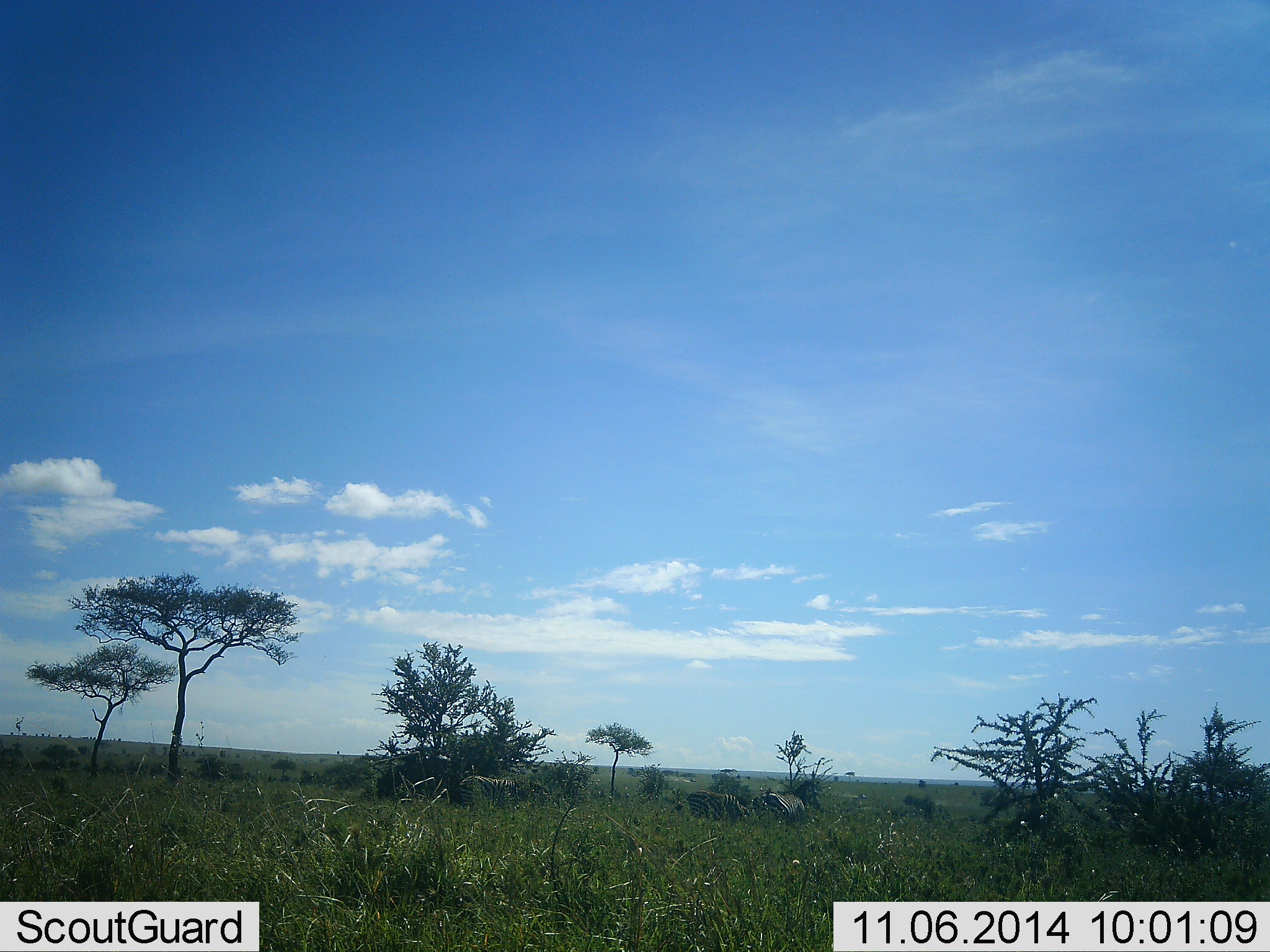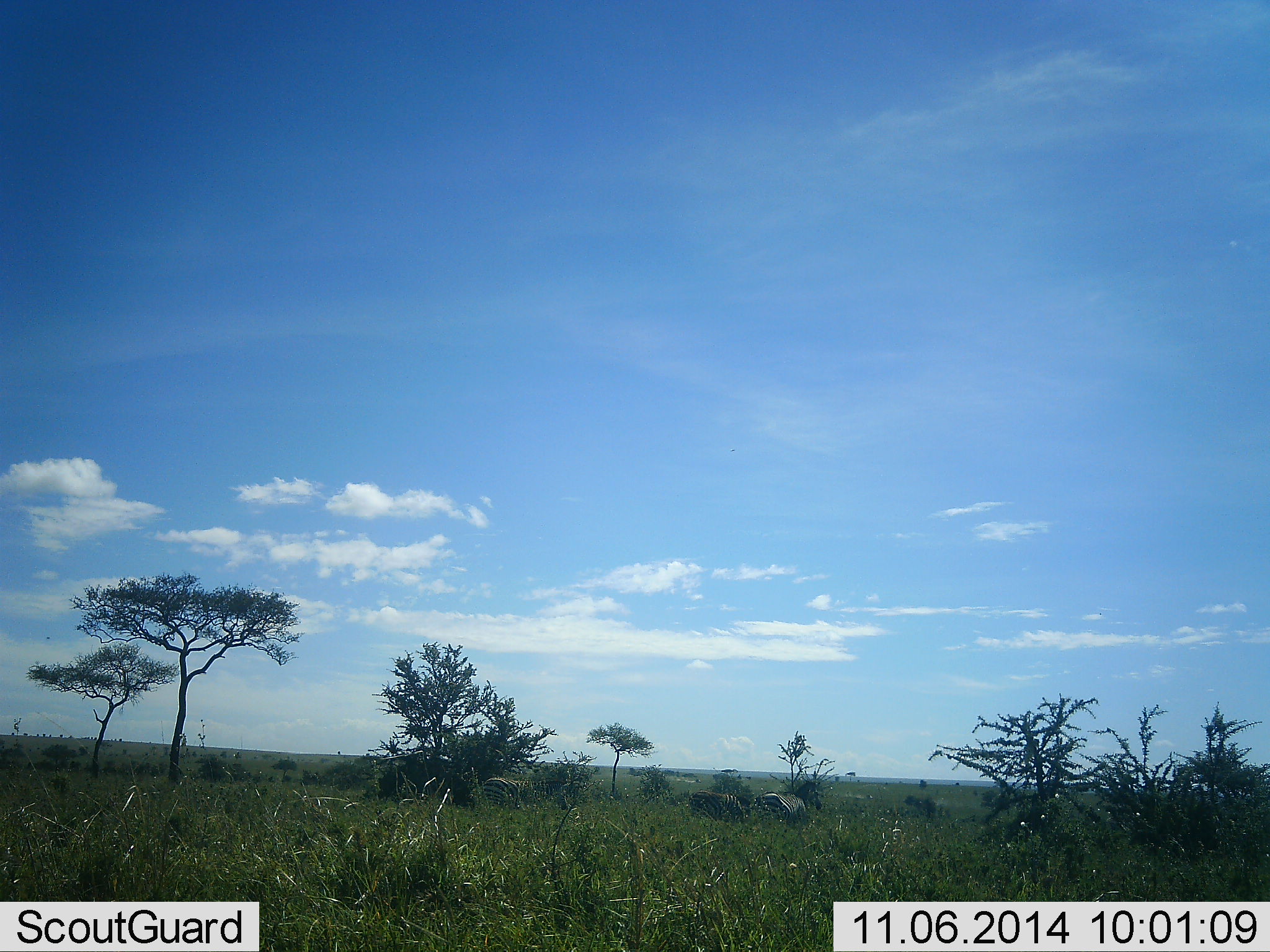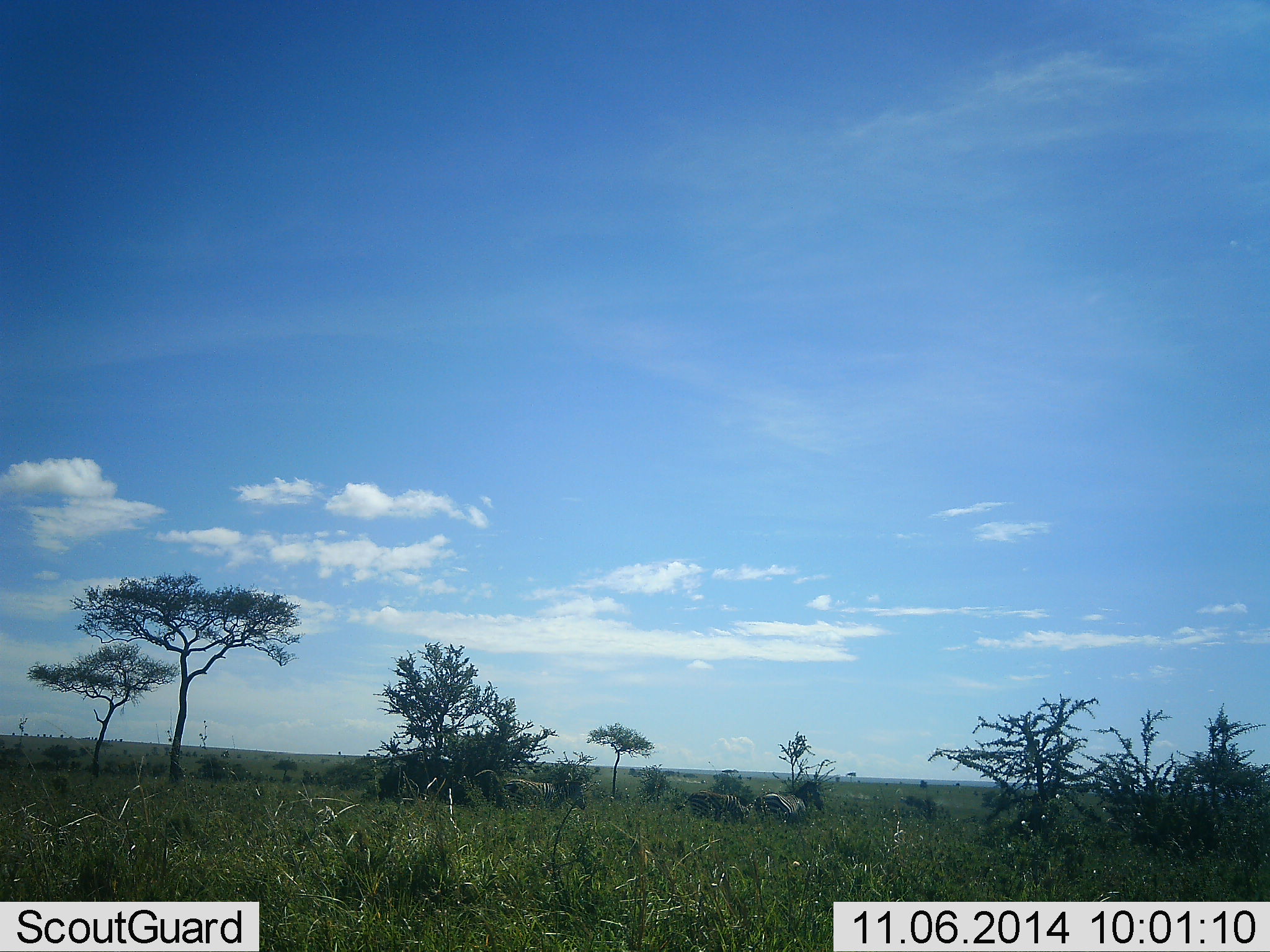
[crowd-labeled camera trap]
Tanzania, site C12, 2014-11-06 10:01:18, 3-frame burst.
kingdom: Animalia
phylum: Chordata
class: Mammalia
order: Perissodactyla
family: Equidae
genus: Equus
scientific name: Equus quagga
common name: plains zebra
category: zebra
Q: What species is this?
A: Zebra (plains zebra) (Equus quagga).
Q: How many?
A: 3.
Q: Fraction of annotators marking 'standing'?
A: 45%.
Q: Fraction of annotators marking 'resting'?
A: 0%.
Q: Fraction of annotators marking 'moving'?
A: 64%.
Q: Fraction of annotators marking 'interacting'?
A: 0%.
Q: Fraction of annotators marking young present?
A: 0%.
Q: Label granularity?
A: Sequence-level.